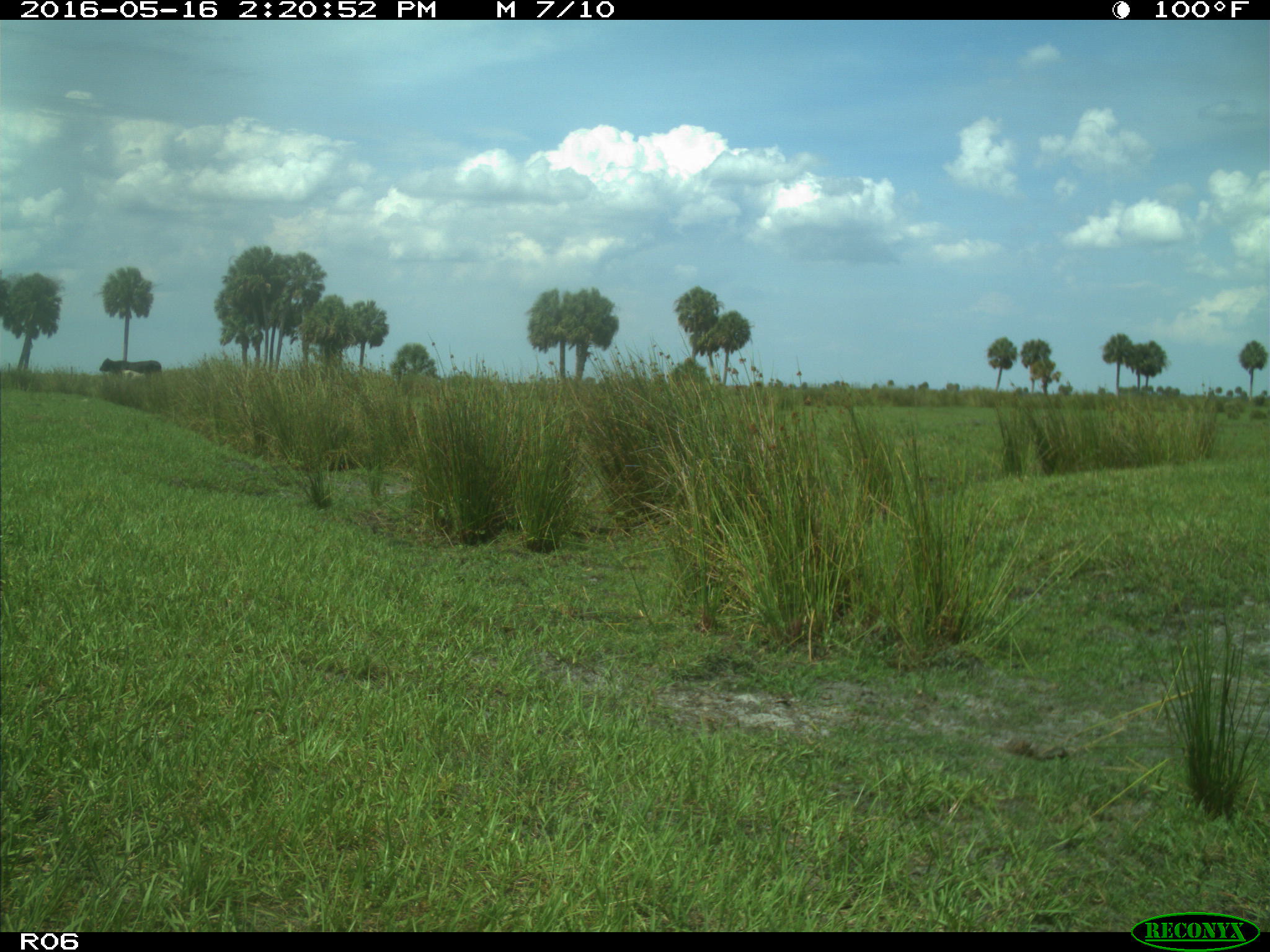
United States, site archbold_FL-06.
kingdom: Animalia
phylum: Chordata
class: Mammalia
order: Artiodactyla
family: Bovidae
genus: Bos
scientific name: Bos taurus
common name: domestic cow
Bos taurus (domestic cow).